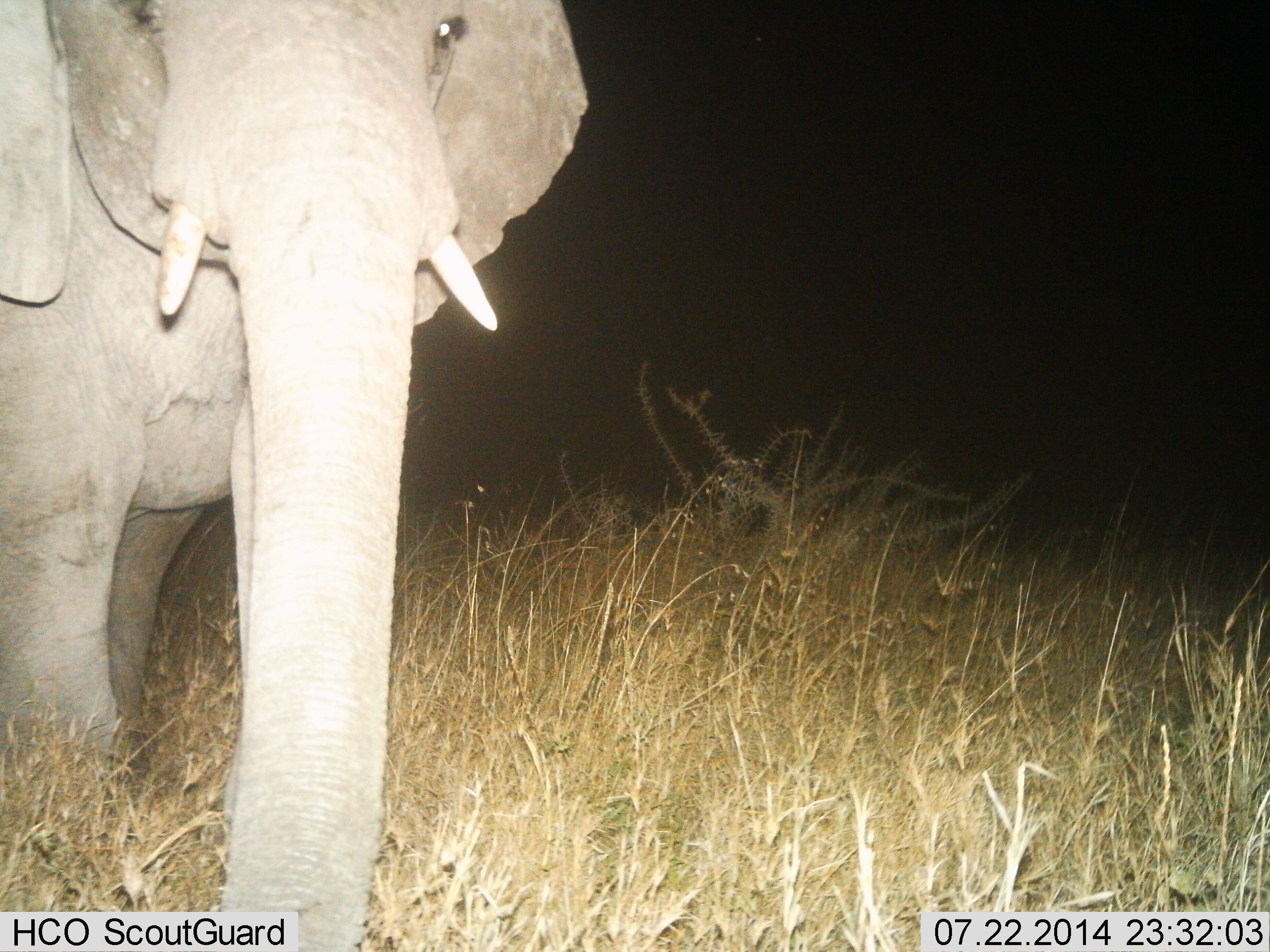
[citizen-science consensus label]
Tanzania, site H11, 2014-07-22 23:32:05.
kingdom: Animalia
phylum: Chordata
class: Mammalia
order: Proboscidea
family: Elephantidae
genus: Loxodonta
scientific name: Loxodonta africana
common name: african bush elephant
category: elephant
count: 1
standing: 50%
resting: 0%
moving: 50%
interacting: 0%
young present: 0%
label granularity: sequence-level